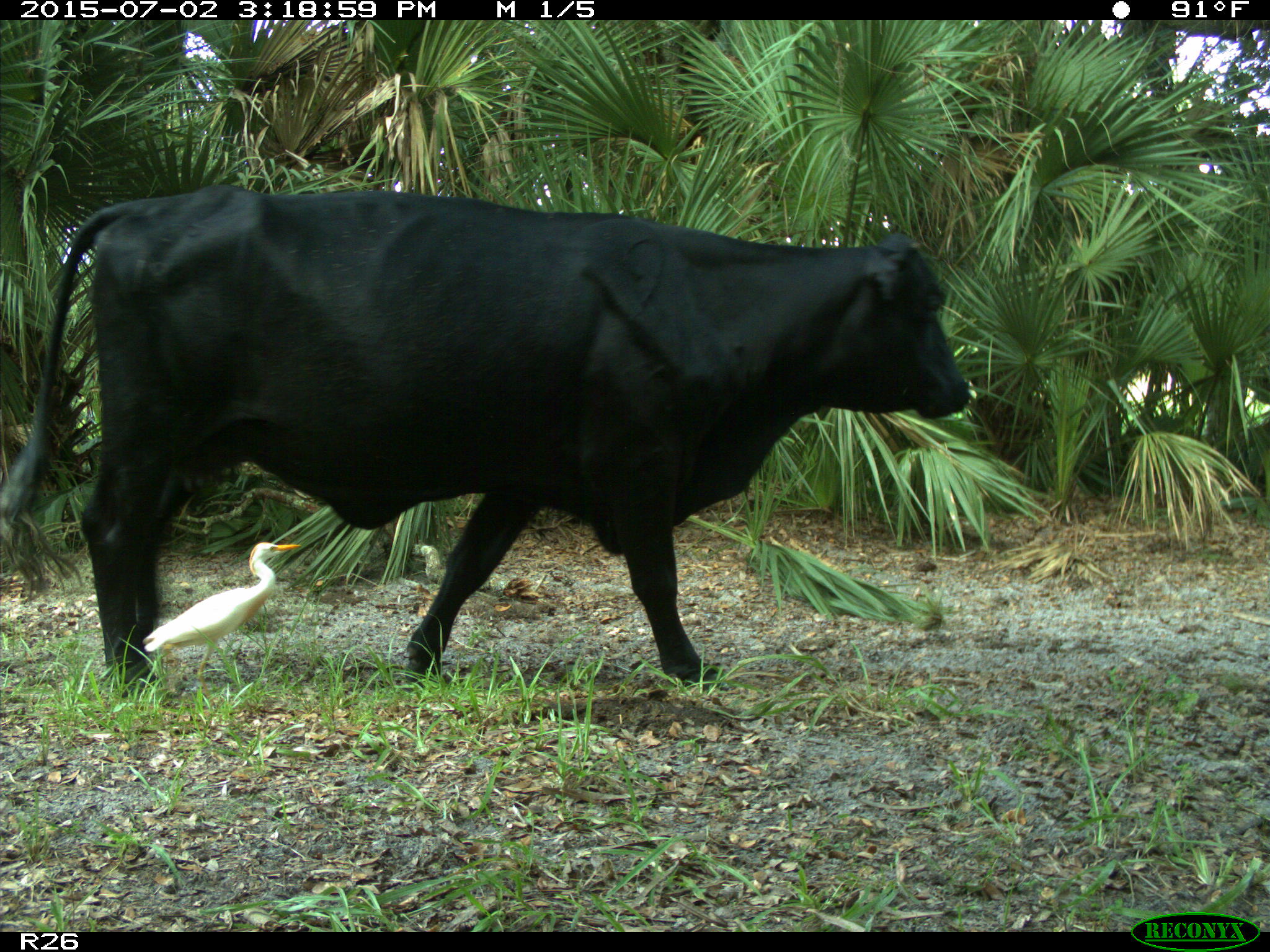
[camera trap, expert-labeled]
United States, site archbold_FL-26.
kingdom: Animalia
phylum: Chordata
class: Mammalia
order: Artiodactyla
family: Bovidae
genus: Bos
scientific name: Bos taurus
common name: domestic cow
Bos taurus (domestic cow).